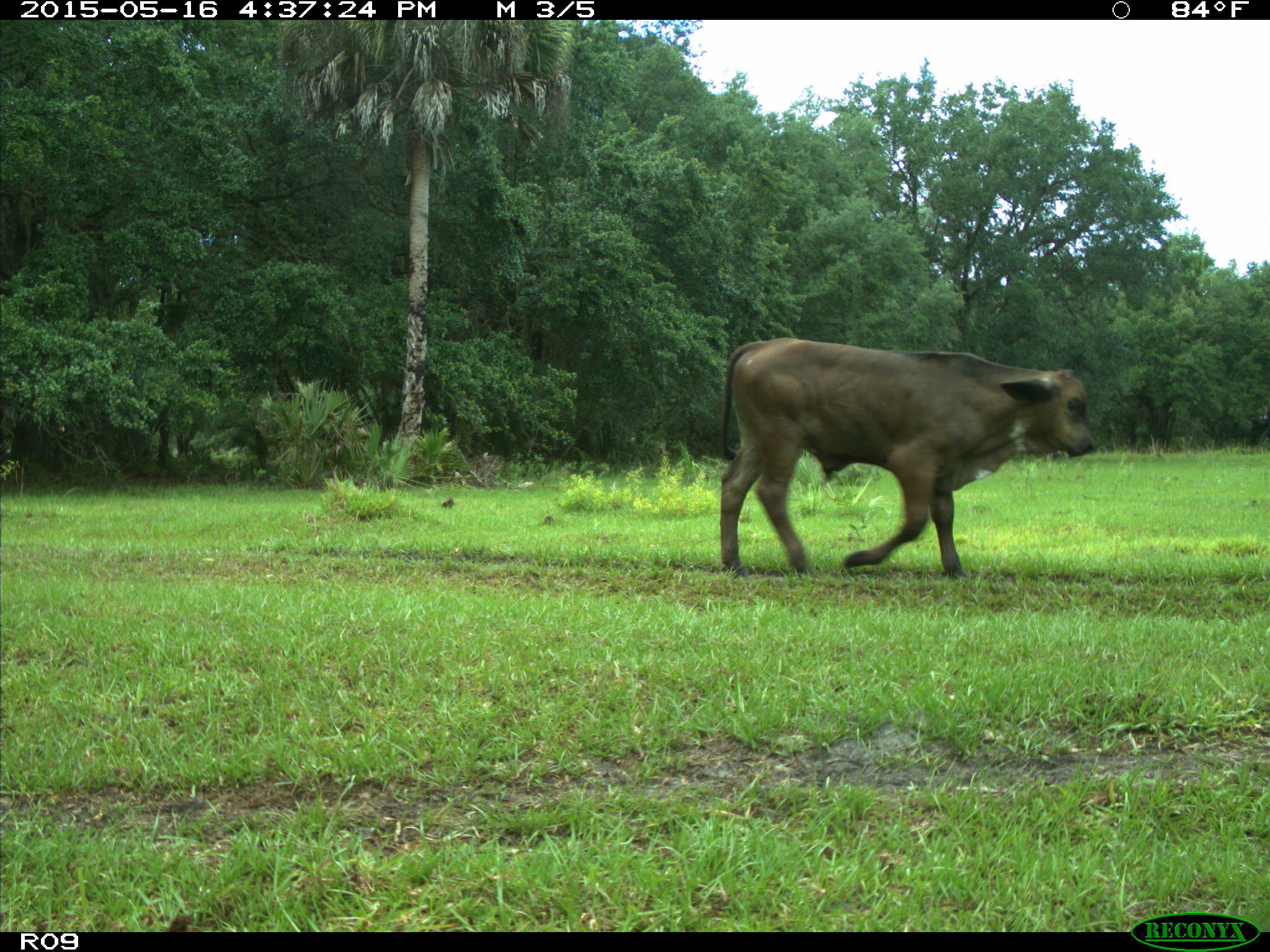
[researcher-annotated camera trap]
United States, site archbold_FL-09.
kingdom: Animalia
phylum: Chordata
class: Mammalia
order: Artiodactyla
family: Bovidae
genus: Bos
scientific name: Bos taurus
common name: domestic cow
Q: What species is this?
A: Bos taurus (domestic cow).